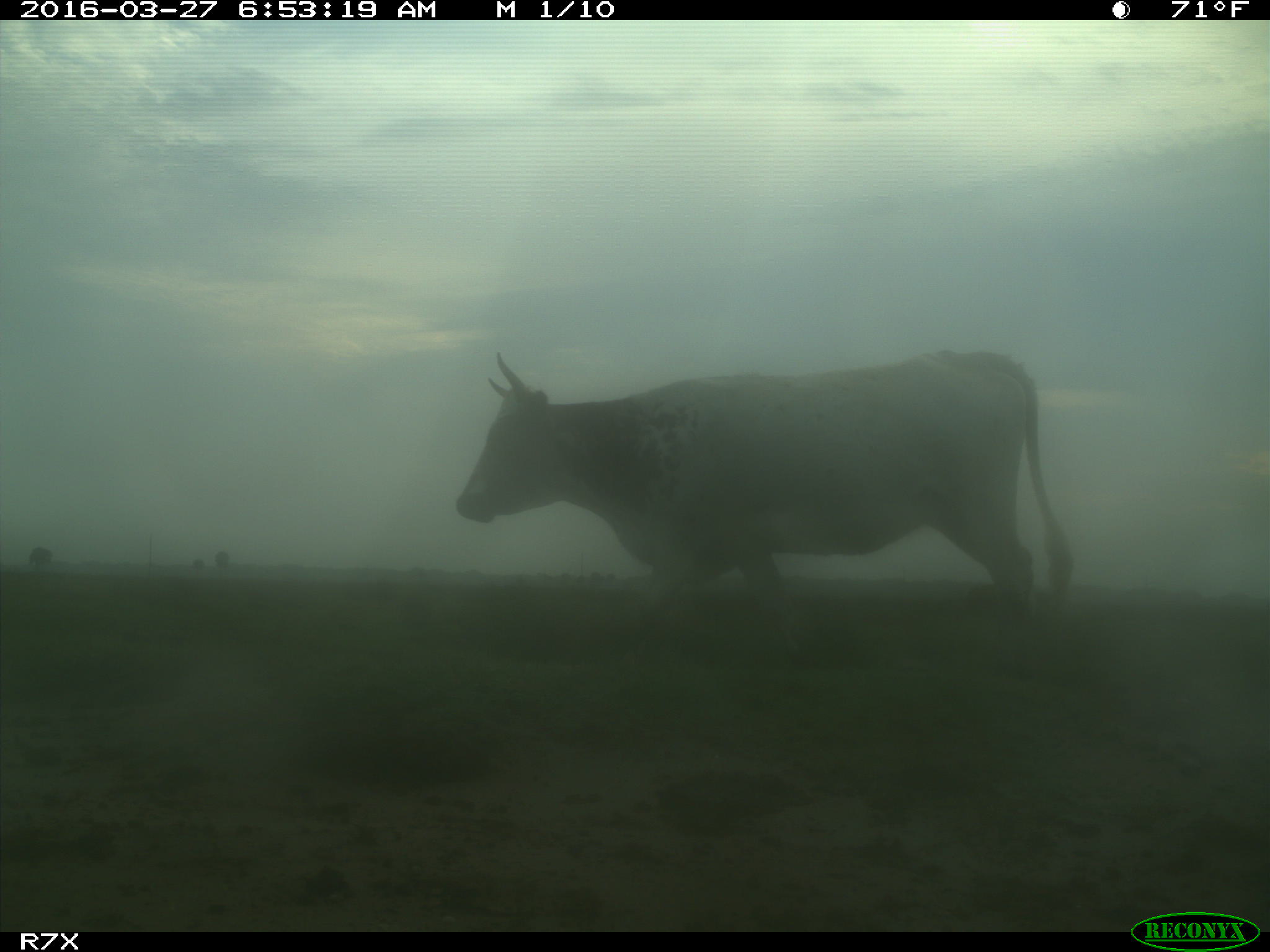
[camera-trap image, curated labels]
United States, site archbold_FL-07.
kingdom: Animalia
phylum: Chordata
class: Mammalia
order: Artiodactyla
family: Bovidae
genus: Bos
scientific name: Bos taurus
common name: domestic cow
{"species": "Bos taurus (domestic cow)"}